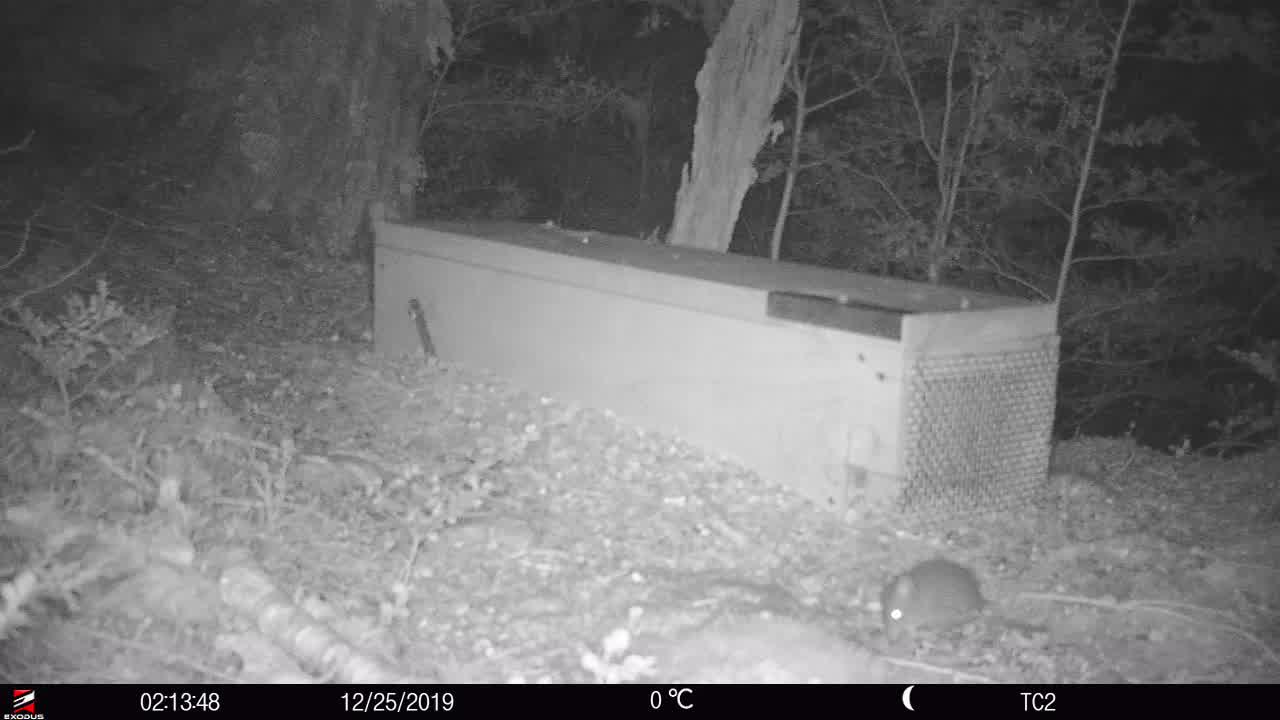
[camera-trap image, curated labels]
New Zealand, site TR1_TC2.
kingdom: Animalia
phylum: Chordata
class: Mammalia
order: Rodentia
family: Muridae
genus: Rattus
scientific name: Rattus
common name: rat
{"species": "rat (Rattus)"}